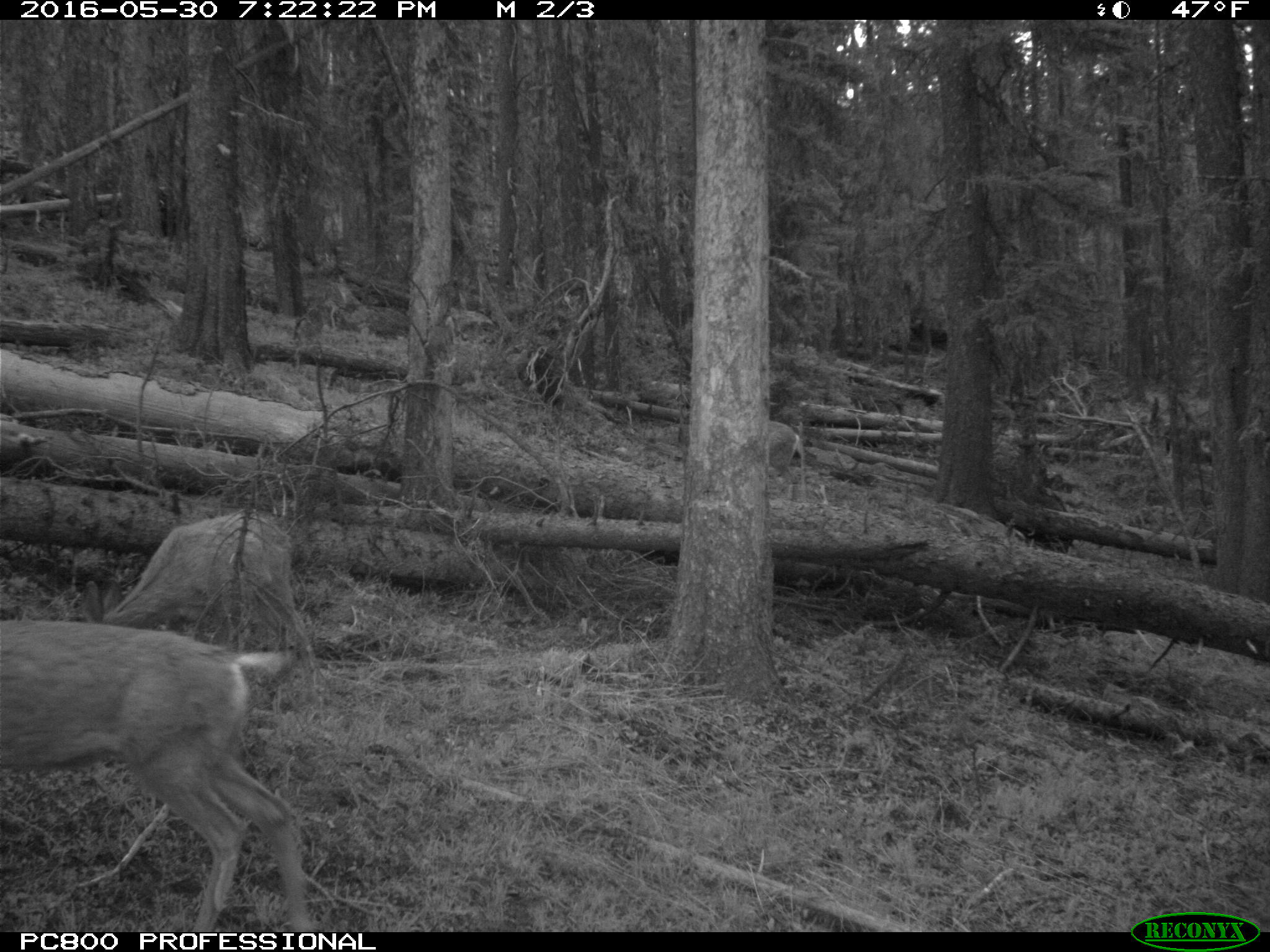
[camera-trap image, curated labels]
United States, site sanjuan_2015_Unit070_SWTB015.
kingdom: Animalia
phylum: Chordata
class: Mammalia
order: Artiodactyla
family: Cervidae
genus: Odocoileus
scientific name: Odocoileus hemionus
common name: mule deer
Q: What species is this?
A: Odocoileus hemionus (mule deer).